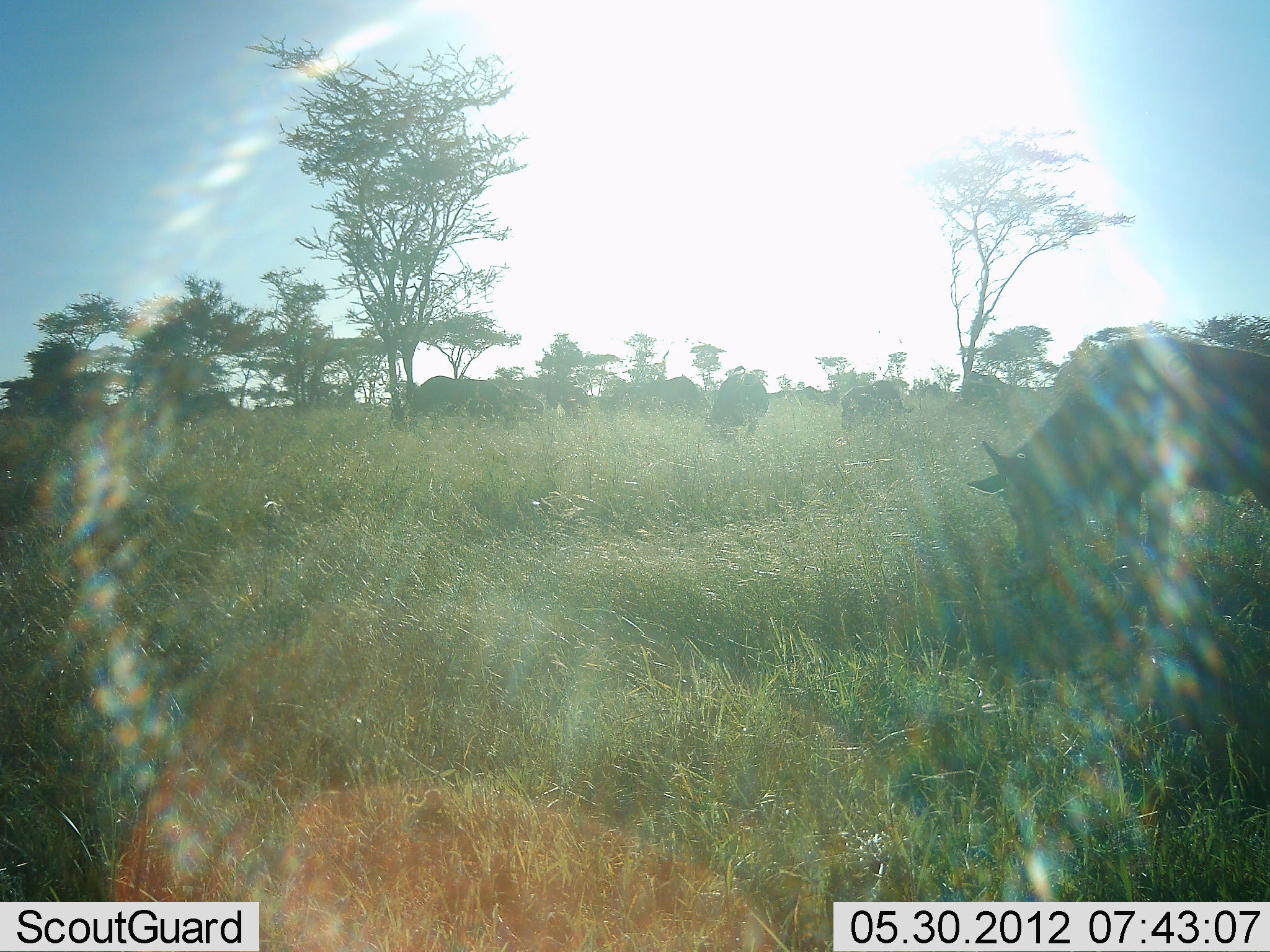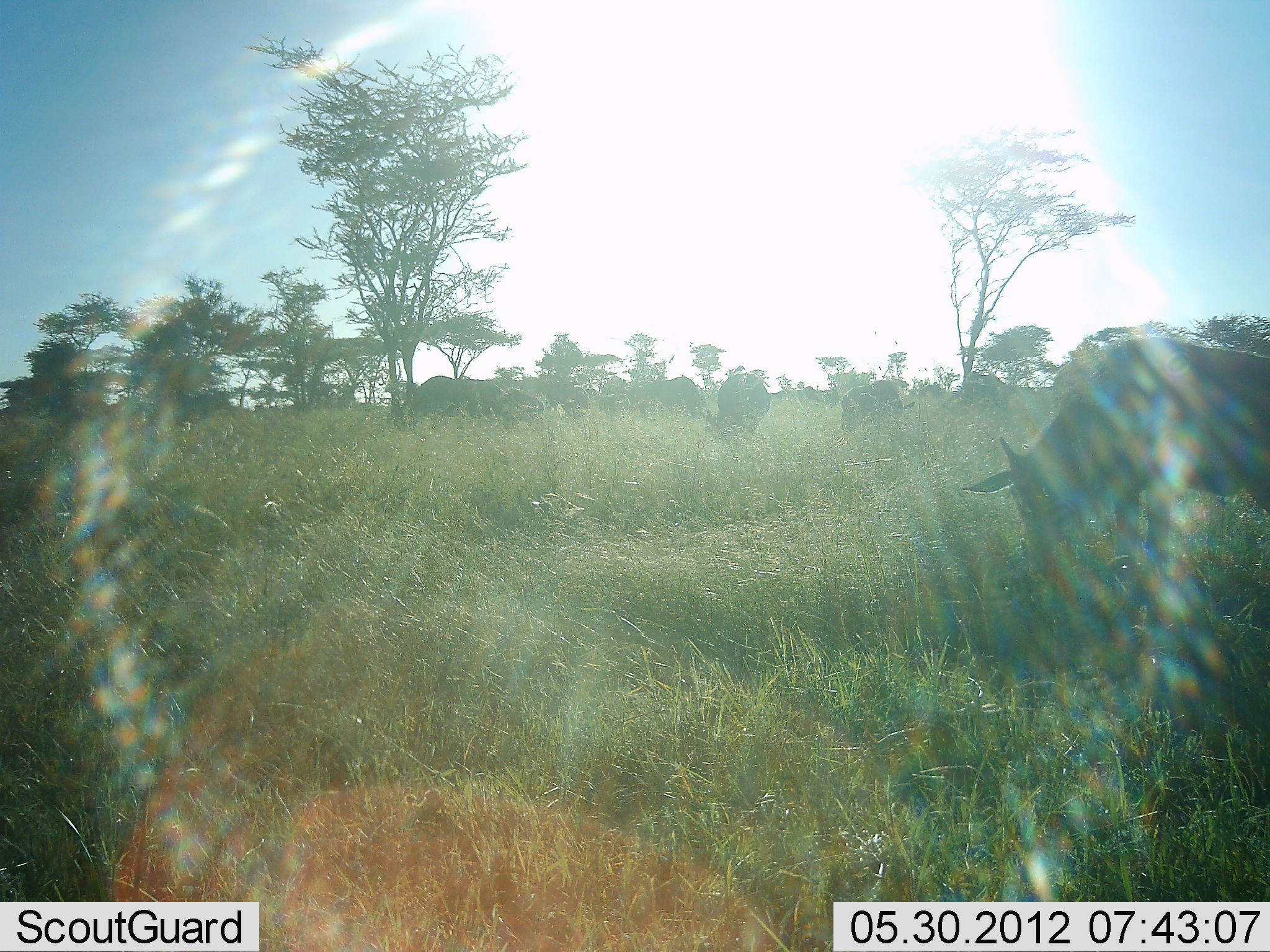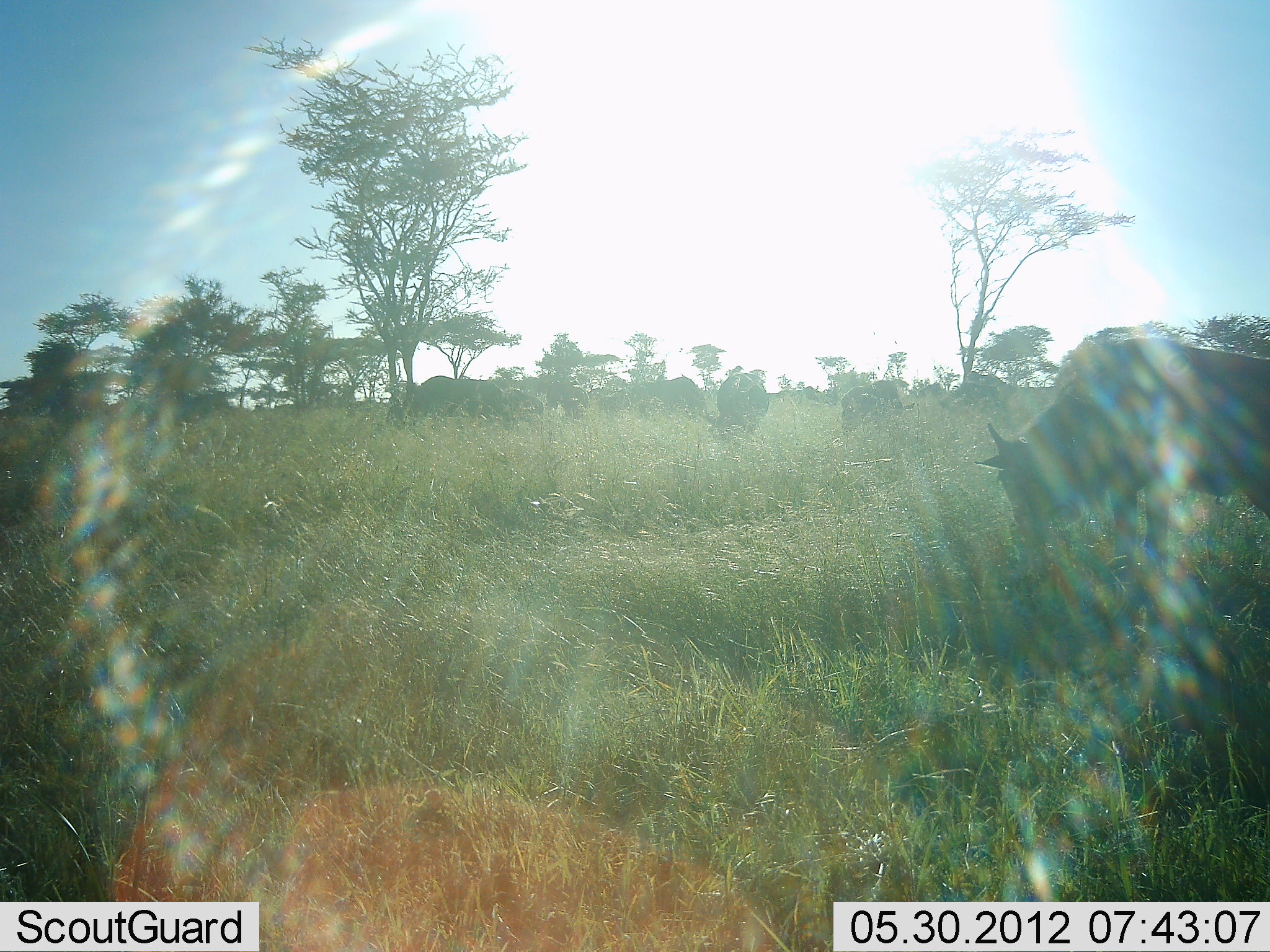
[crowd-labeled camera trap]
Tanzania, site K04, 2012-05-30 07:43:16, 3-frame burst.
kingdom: Animalia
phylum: Chordata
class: Mammalia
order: Artiodactyla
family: Bovidae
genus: Connochaetes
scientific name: Connochaetes taurinus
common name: blue wildebeest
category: wildebeest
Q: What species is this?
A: Wildebeest (blue wildebeest) (Connochaetes taurinus).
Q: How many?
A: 10.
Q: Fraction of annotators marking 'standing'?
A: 40%.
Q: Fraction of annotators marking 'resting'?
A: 0%.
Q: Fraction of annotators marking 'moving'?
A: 20%.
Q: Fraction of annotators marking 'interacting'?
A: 0%.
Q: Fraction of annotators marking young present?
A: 10%.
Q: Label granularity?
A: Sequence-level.